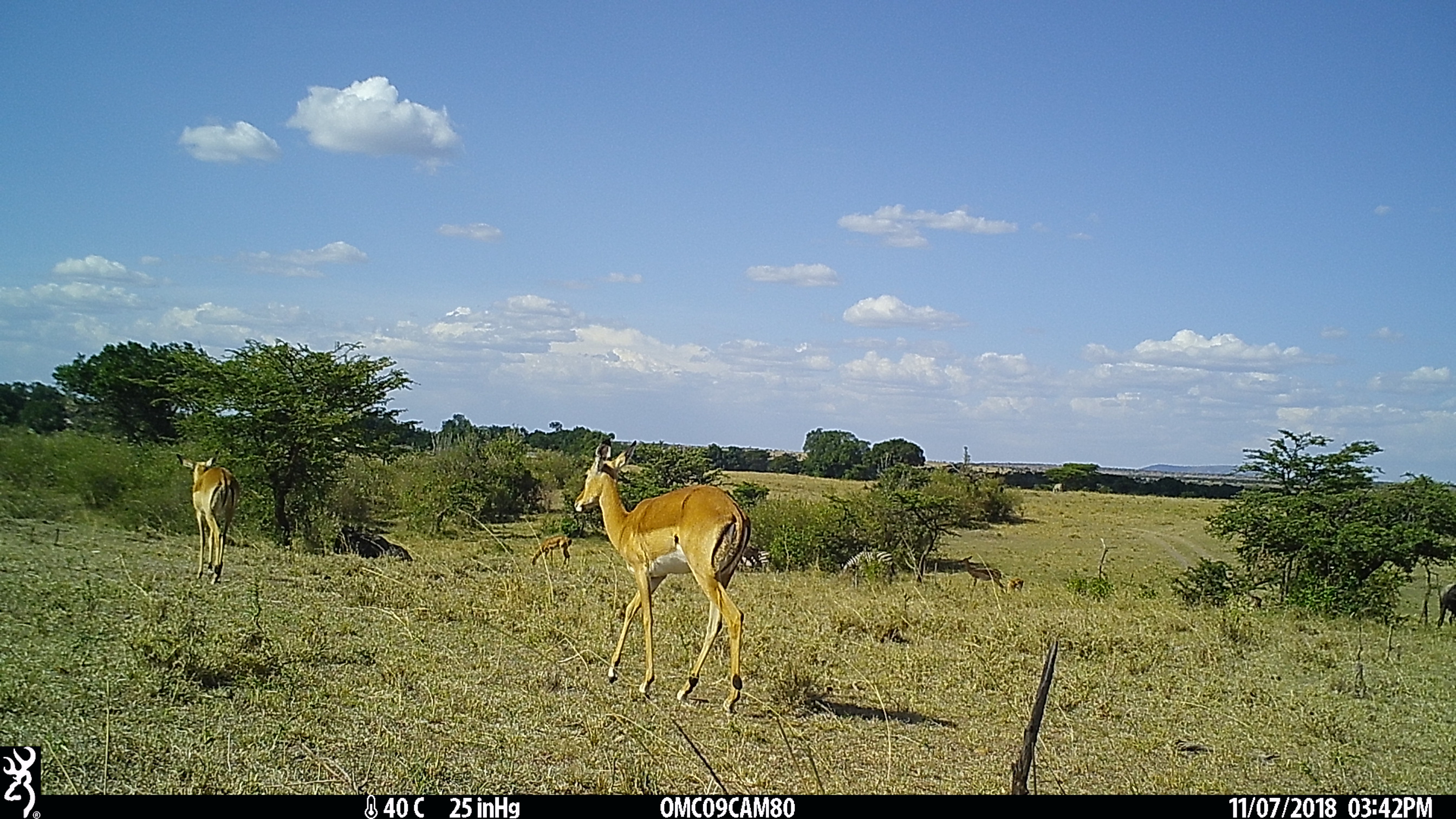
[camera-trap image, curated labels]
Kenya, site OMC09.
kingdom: Animalia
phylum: Chordata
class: Mammalia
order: Perissodactyla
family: Equidae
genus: Equus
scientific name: Equus quagga burchellii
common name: burchell's zebra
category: zebra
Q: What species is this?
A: Zebra (burchell's zebra) (Equus quagga burchellii).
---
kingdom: Animalia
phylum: Chordata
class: Mammalia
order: Artiodactyla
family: Bovidae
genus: Aepyceros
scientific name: Aepyceros melampus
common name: impala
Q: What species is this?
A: Impala (Aepyceros melampus).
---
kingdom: Animalia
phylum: Chordata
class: Mammalia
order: Artiodactyla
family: Bovidae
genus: Connochaetes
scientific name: Connochaetes taurinus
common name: blue wildebeest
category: wildebeest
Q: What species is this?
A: Wildebeest (blue wildebeest) (Connochaetes taurinus).